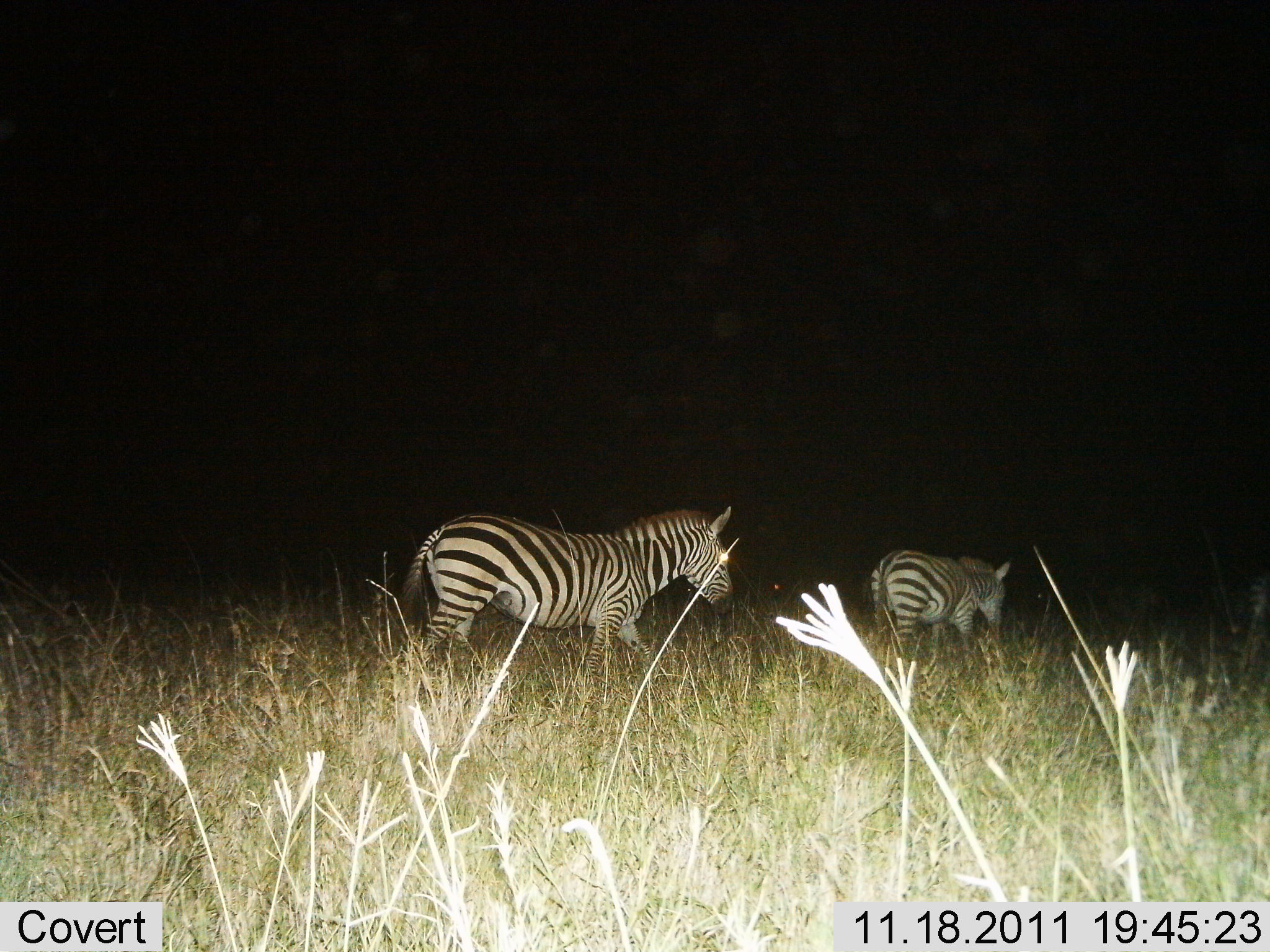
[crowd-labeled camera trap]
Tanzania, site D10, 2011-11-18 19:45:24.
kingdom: Animalia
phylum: Chordata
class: Mammalia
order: Perissodactyla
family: Equidae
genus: Equus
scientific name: Equus quagga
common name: plains zebra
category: zebra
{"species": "zebra (plains zebra) (Equus quagga)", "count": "2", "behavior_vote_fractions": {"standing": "25%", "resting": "0%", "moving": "75%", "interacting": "0%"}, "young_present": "0%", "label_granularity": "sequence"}